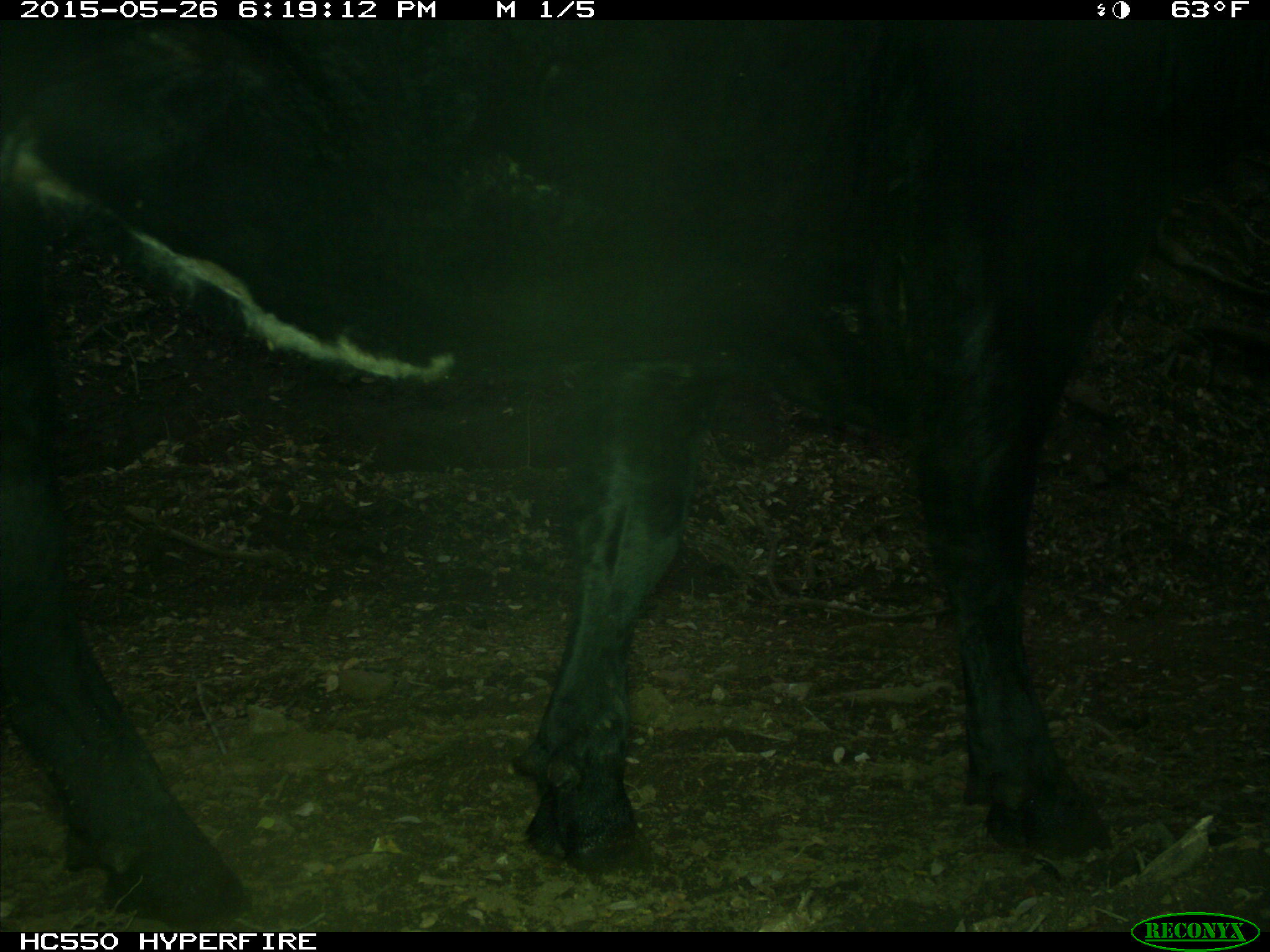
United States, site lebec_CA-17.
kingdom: Animalia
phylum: Chordata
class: Mammalia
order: Artiodactyla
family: Bovidae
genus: Bos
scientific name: Bos taurus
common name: domestic cow